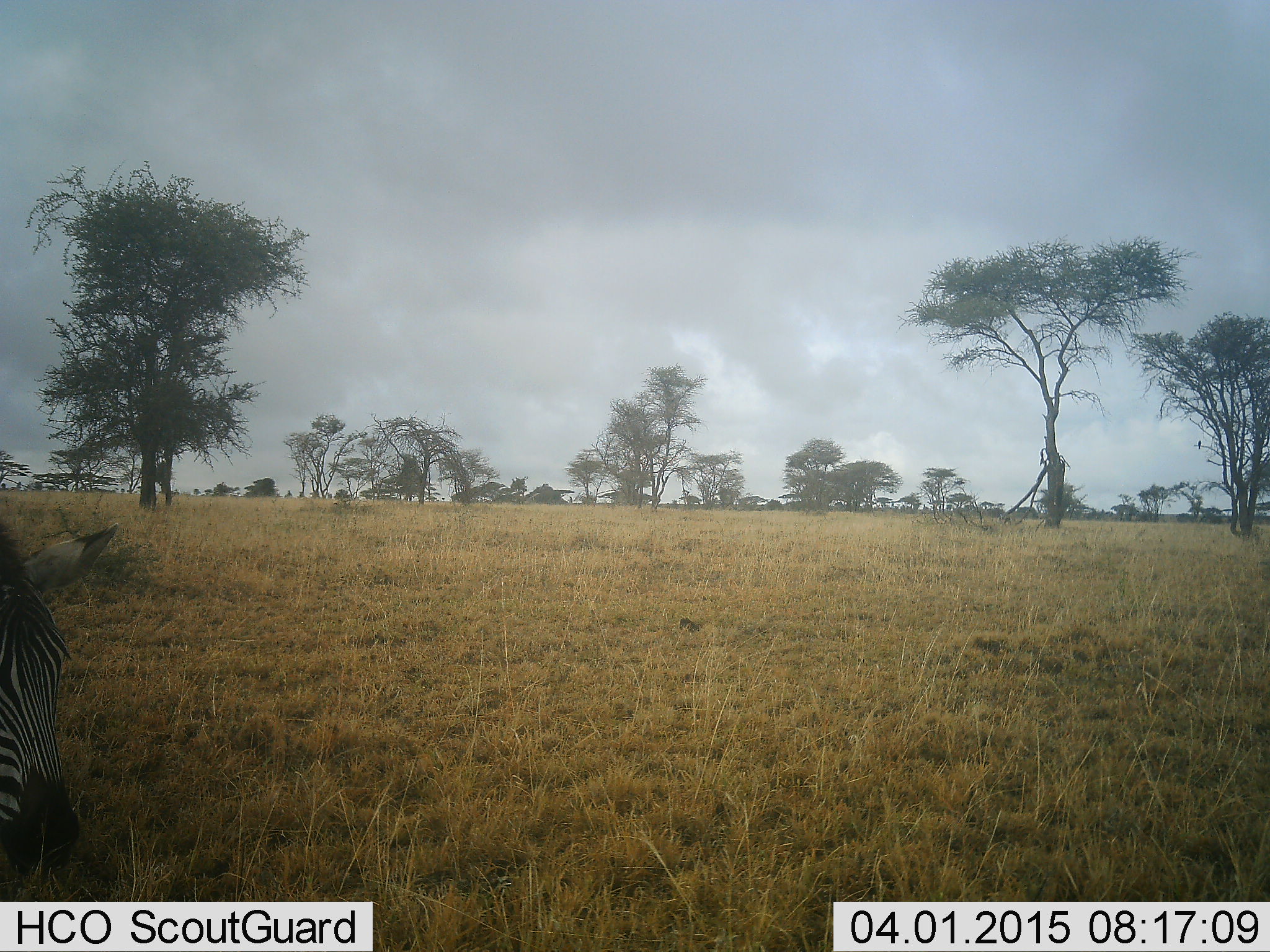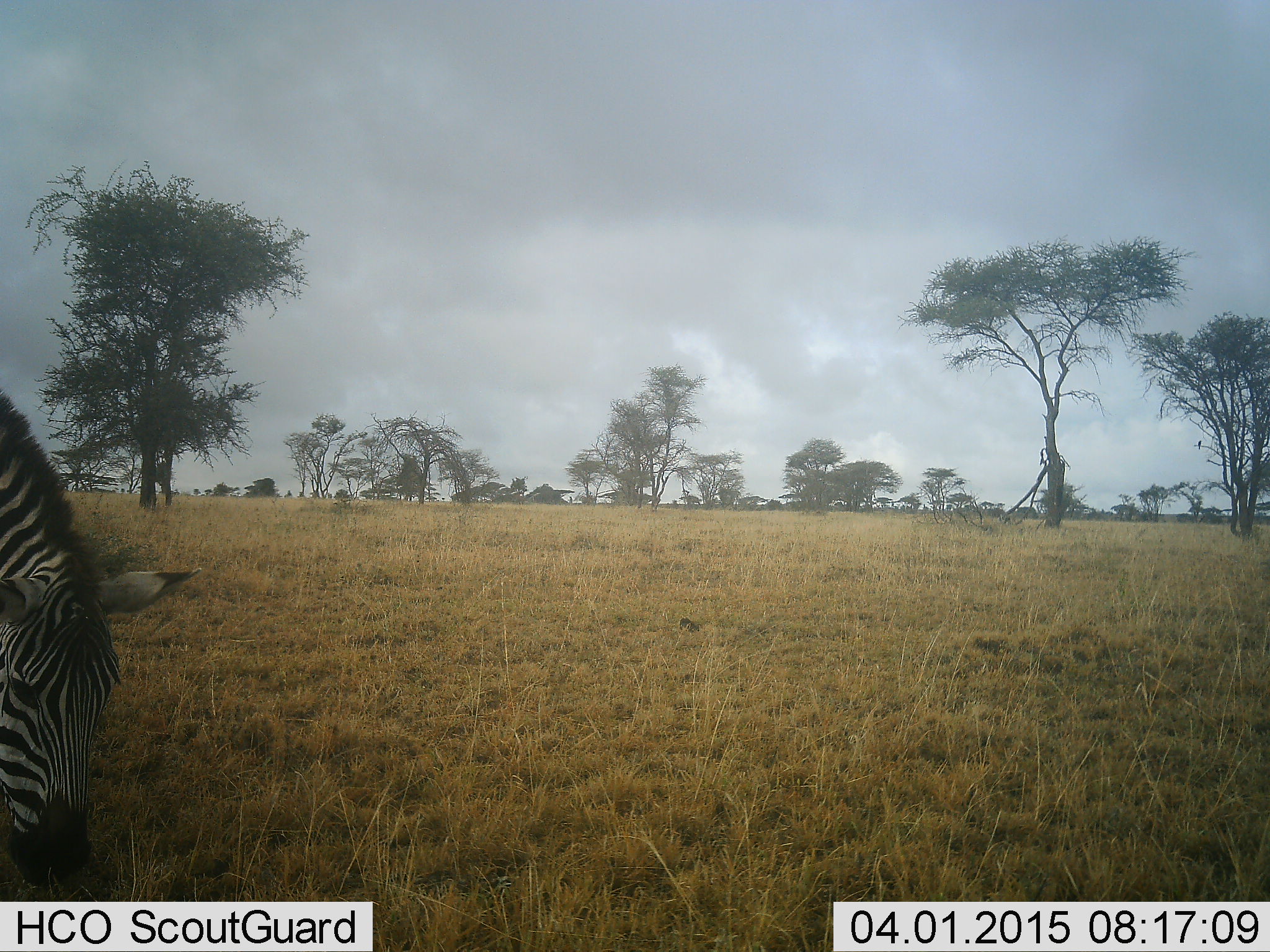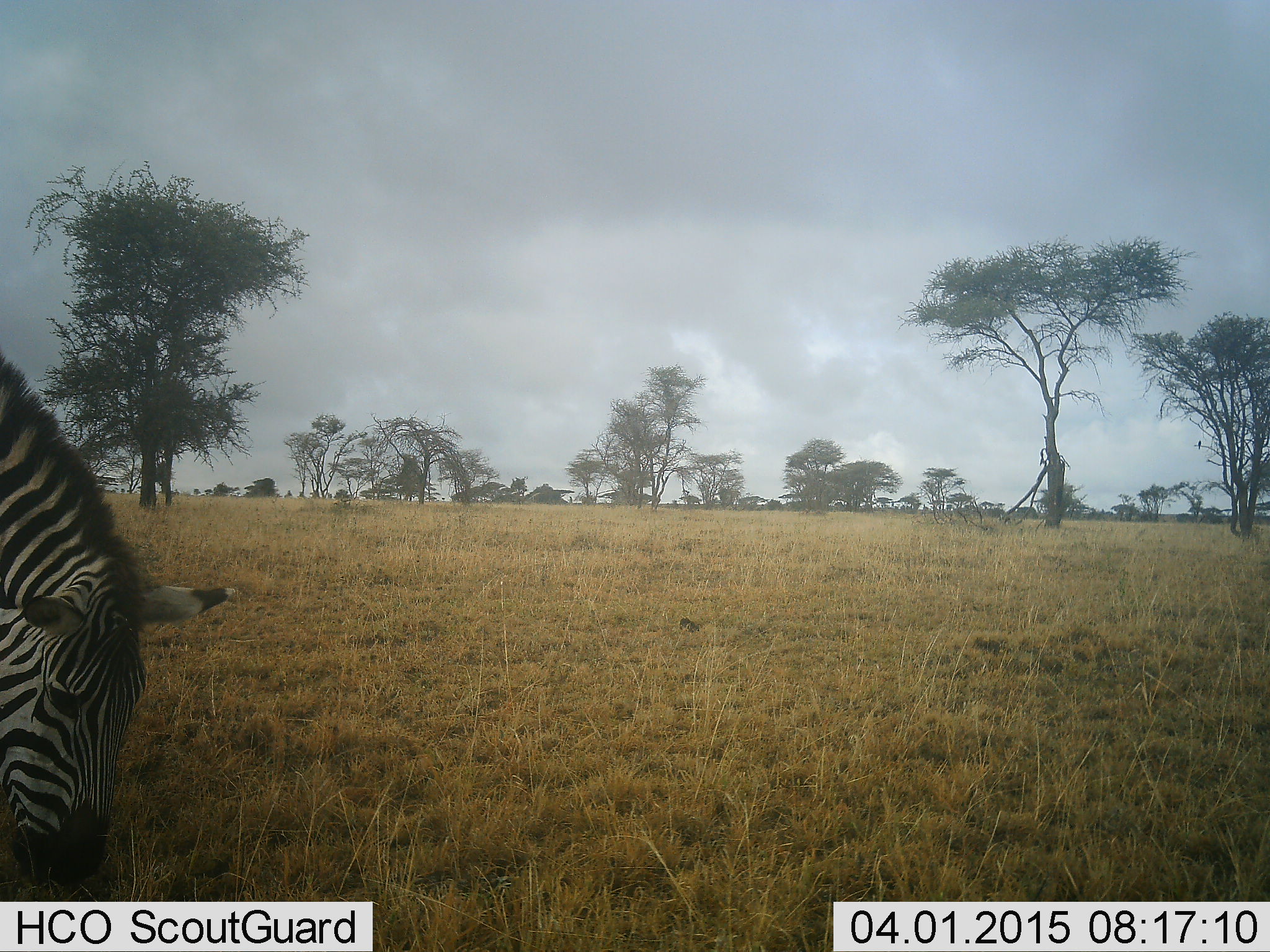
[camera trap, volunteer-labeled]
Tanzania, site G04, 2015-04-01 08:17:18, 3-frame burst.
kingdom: Animalia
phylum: Chordata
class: Mammalia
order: Perissodactyla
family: Equidae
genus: Equus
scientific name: Equus quagga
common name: plains zebra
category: zebra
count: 1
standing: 20%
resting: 0%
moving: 10%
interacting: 0%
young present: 0%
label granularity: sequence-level